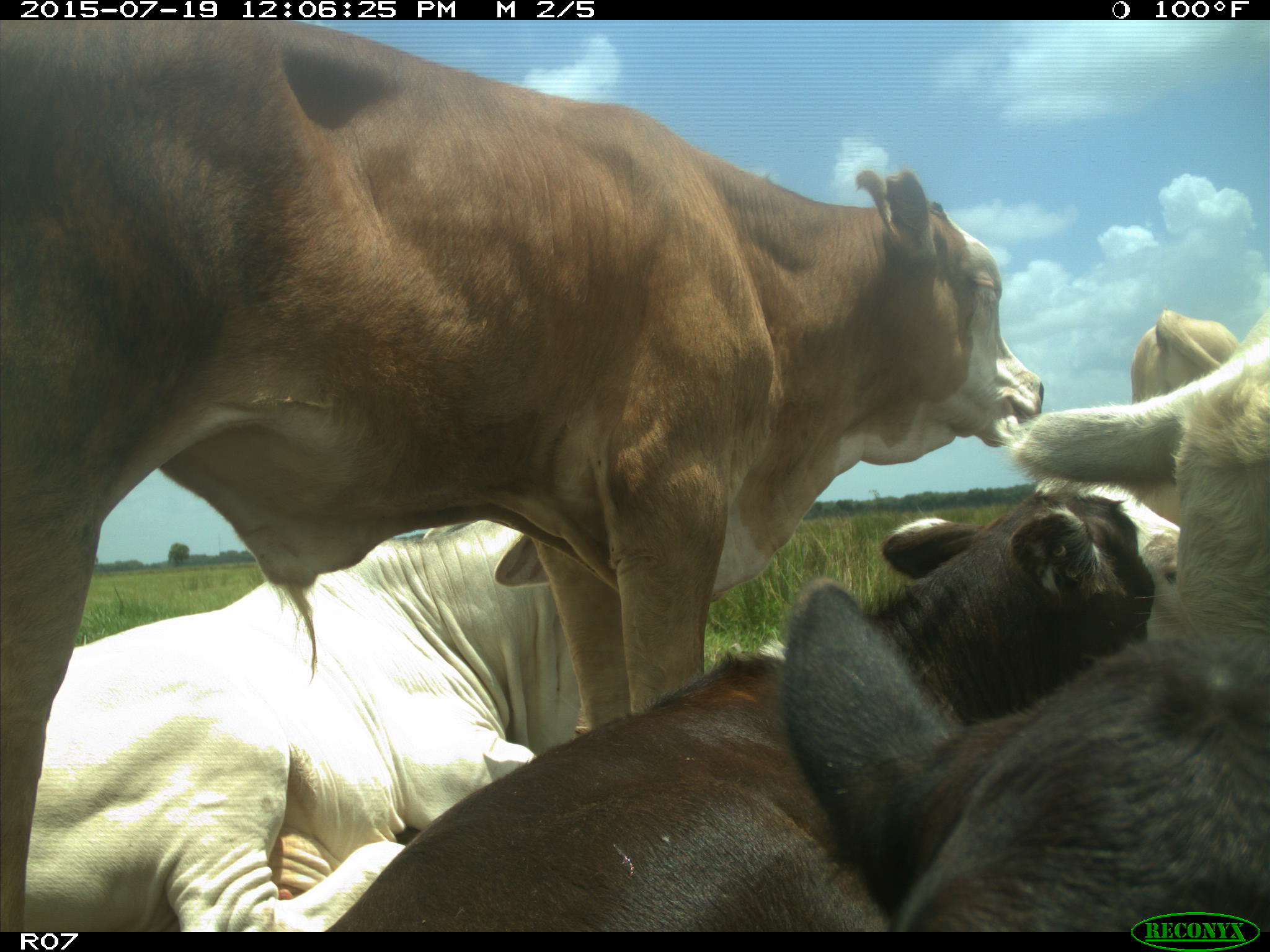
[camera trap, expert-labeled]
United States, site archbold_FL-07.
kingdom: Animalia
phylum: Chordata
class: Mammalia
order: Artiodactyla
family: Bovidae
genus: Bos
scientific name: Bos taurus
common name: domestic cow